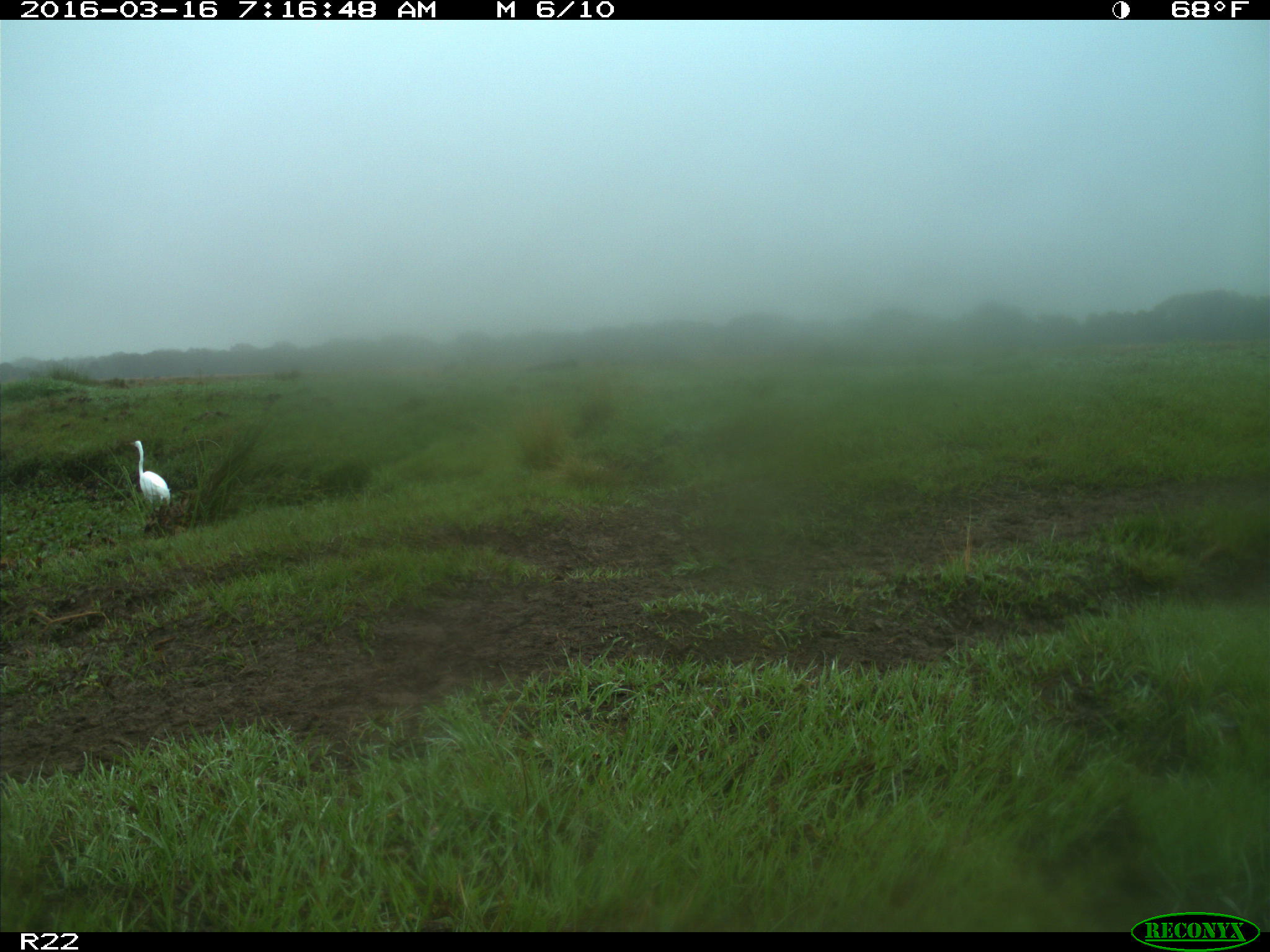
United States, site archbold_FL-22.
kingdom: Animalia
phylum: Chordata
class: Aves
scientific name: Aves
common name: birds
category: unidentified bird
Unidentified bird (birds) (Aves).